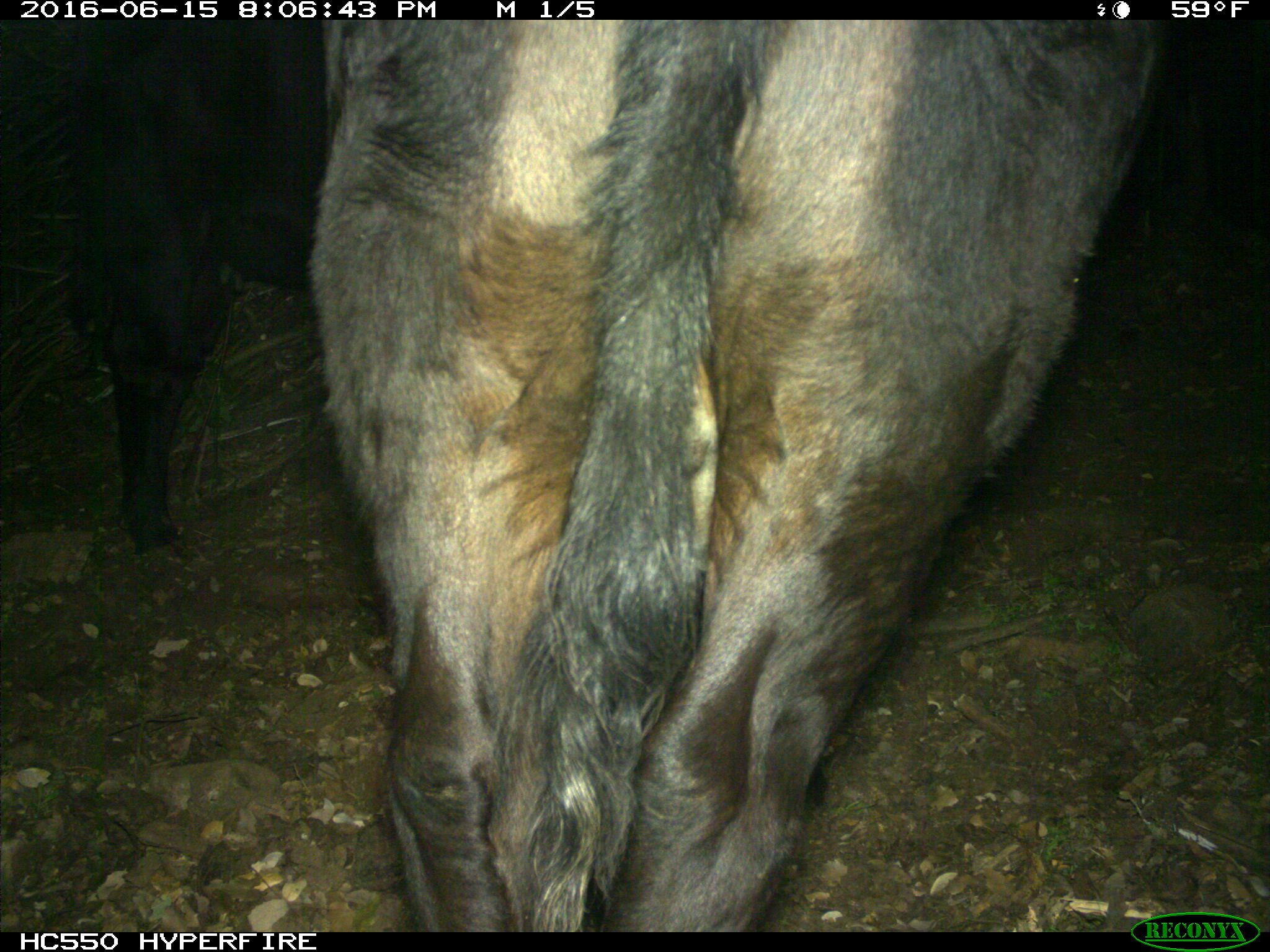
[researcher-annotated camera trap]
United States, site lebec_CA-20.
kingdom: Animalia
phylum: Chordata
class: Mammalia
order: Artiodactyla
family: Bovidae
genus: Bos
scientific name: Bos taurus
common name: domestic cow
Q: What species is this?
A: Bos taurus (domestic cow).